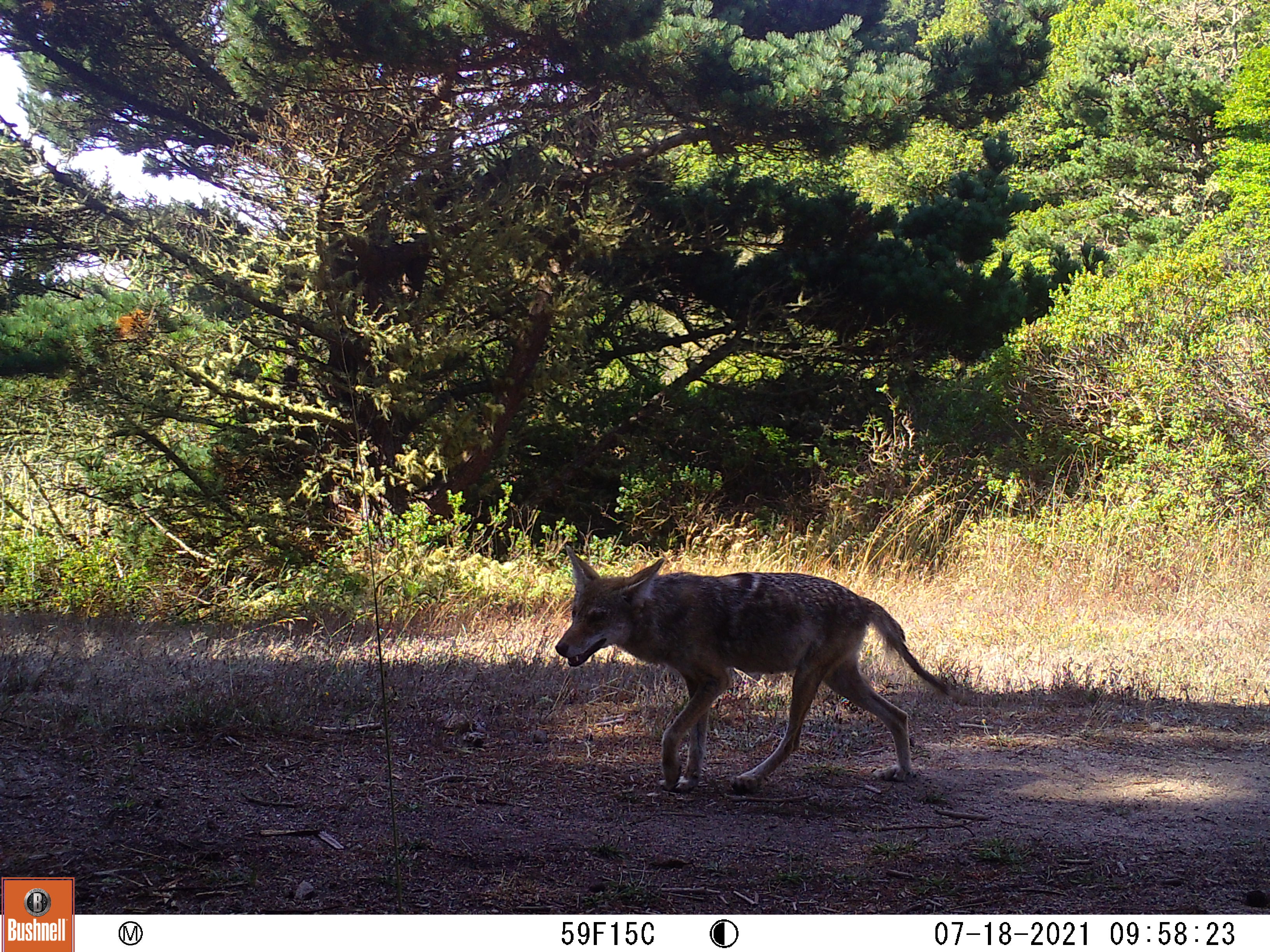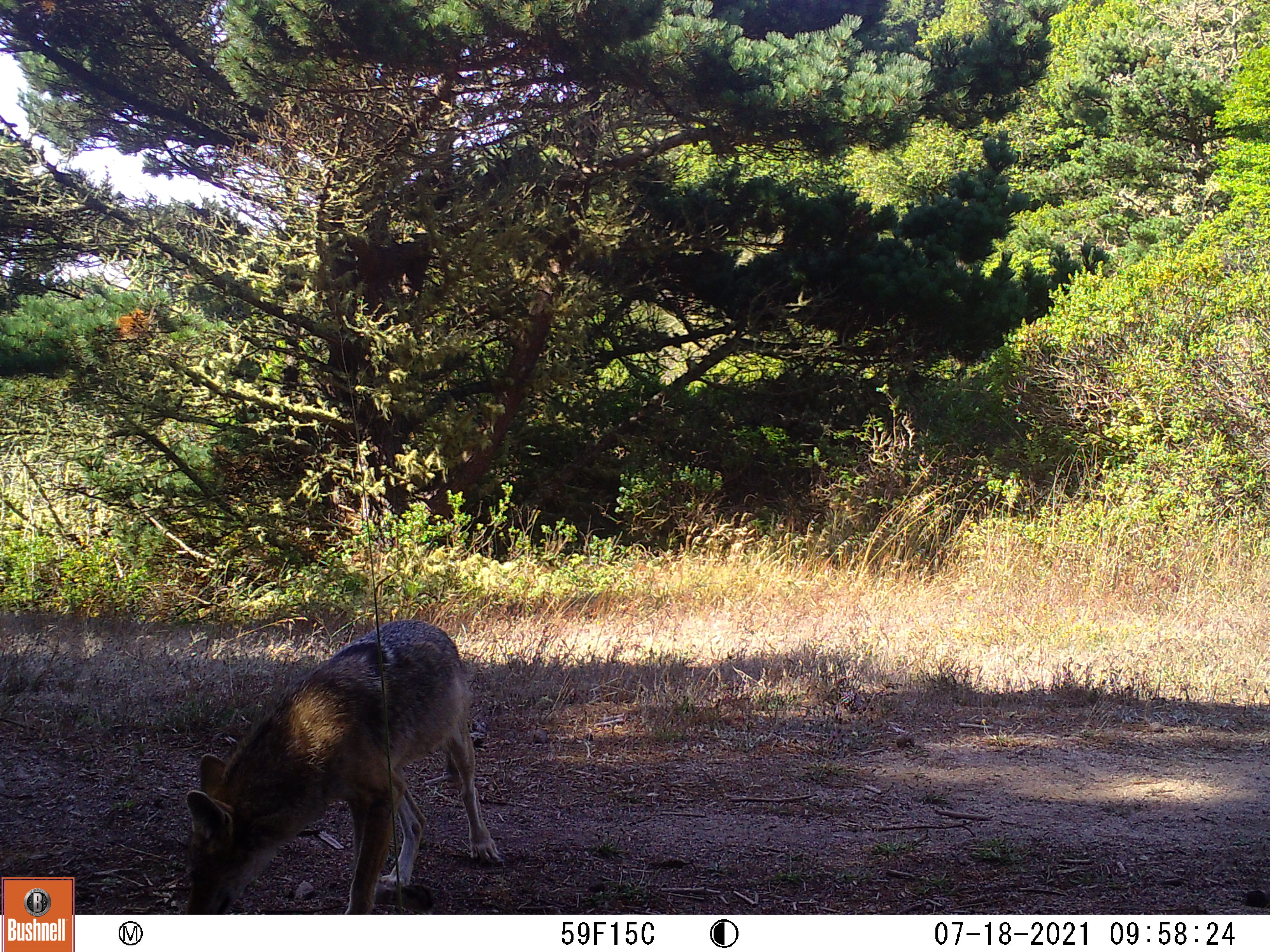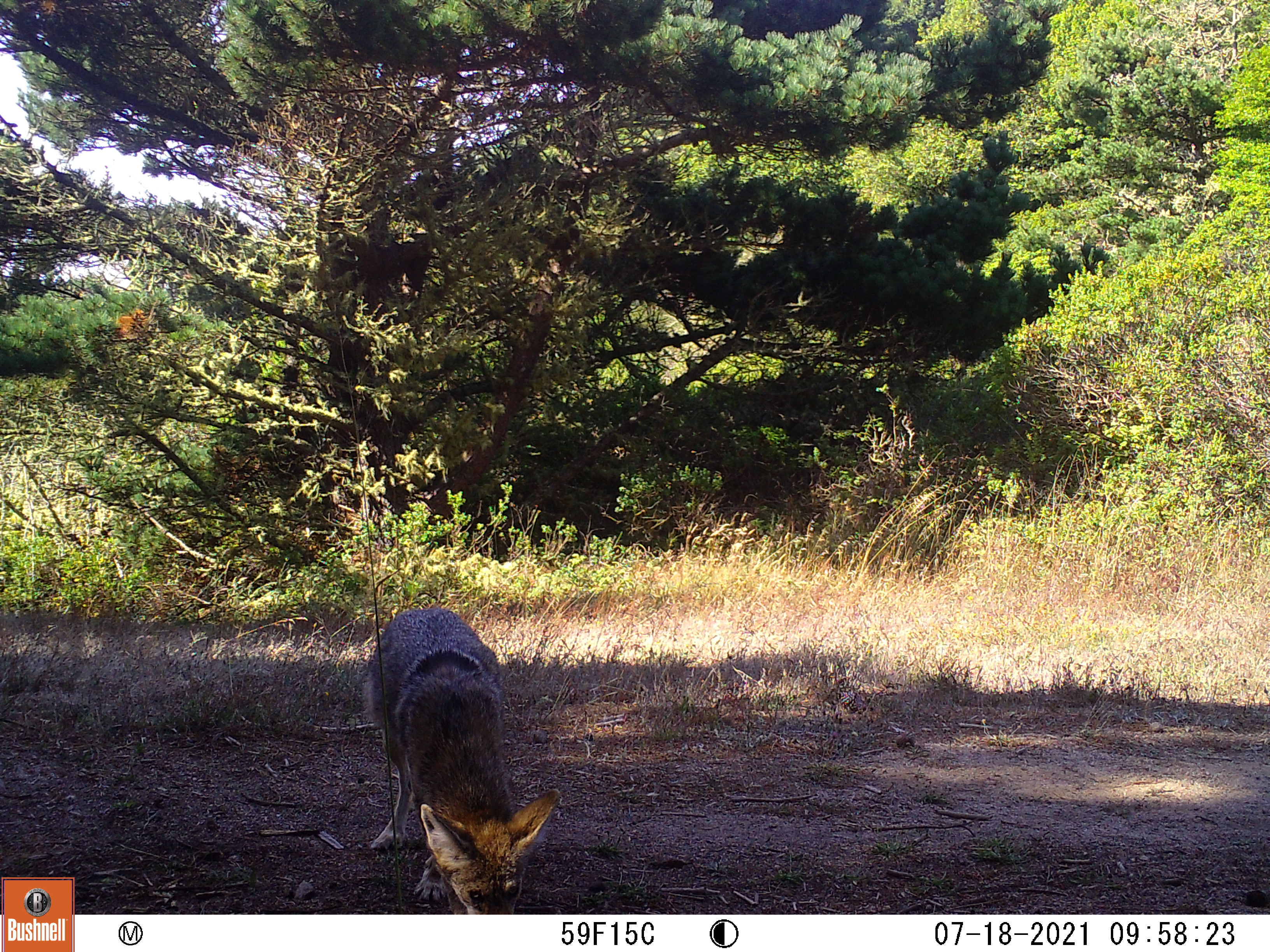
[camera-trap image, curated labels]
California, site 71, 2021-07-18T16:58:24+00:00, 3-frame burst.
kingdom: Animalia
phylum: Chordata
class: Mammalia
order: Carnivora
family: Canidae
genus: Canis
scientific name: Canis latrans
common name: coyote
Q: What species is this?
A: Coyote (Canis latrans).